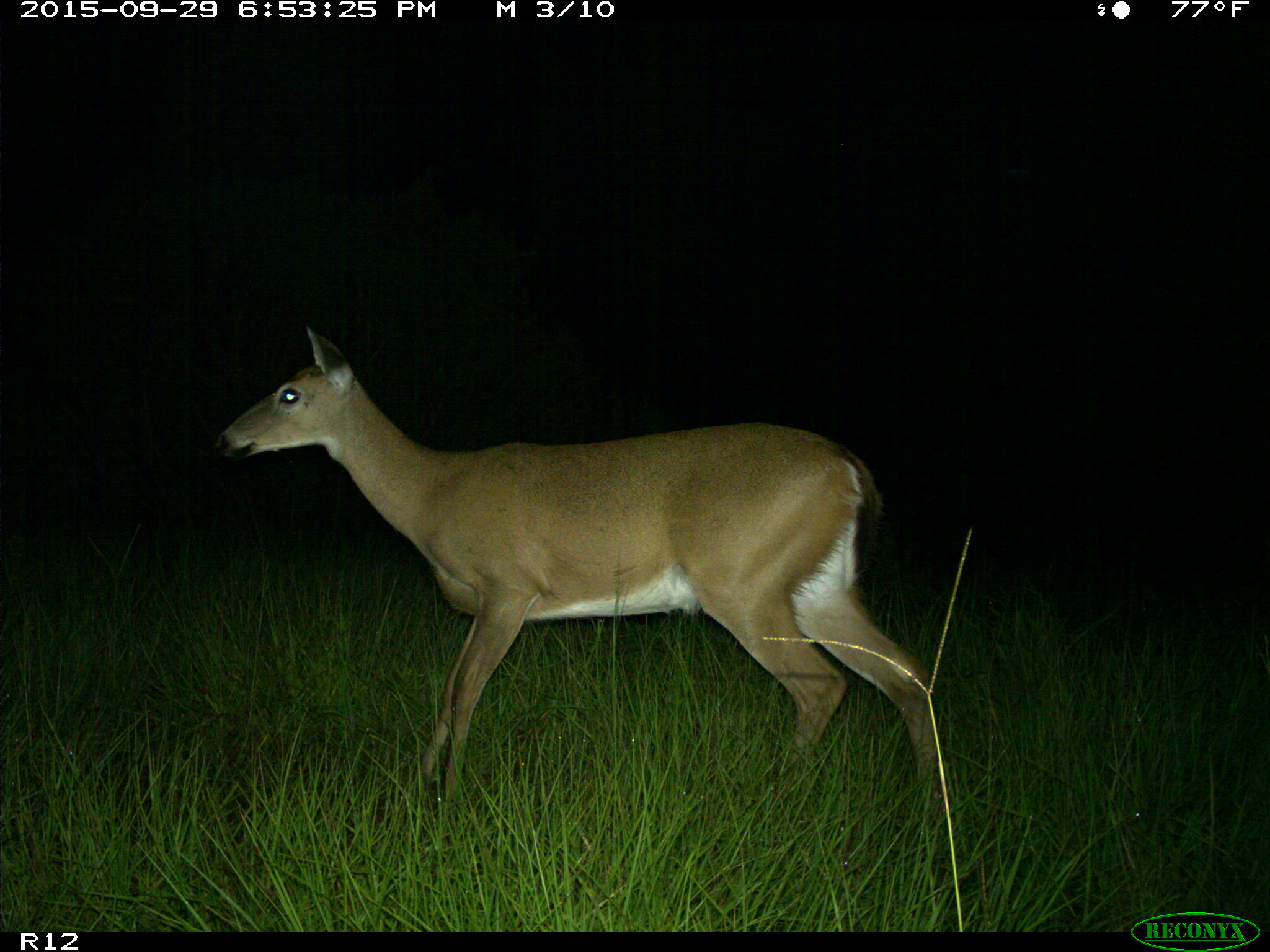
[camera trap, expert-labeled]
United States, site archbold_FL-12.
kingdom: Animalia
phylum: Chordata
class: Mammalia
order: Artiodactyla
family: Cervidae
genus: Odocoileus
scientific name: Odocoileus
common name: deer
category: unidentified deer